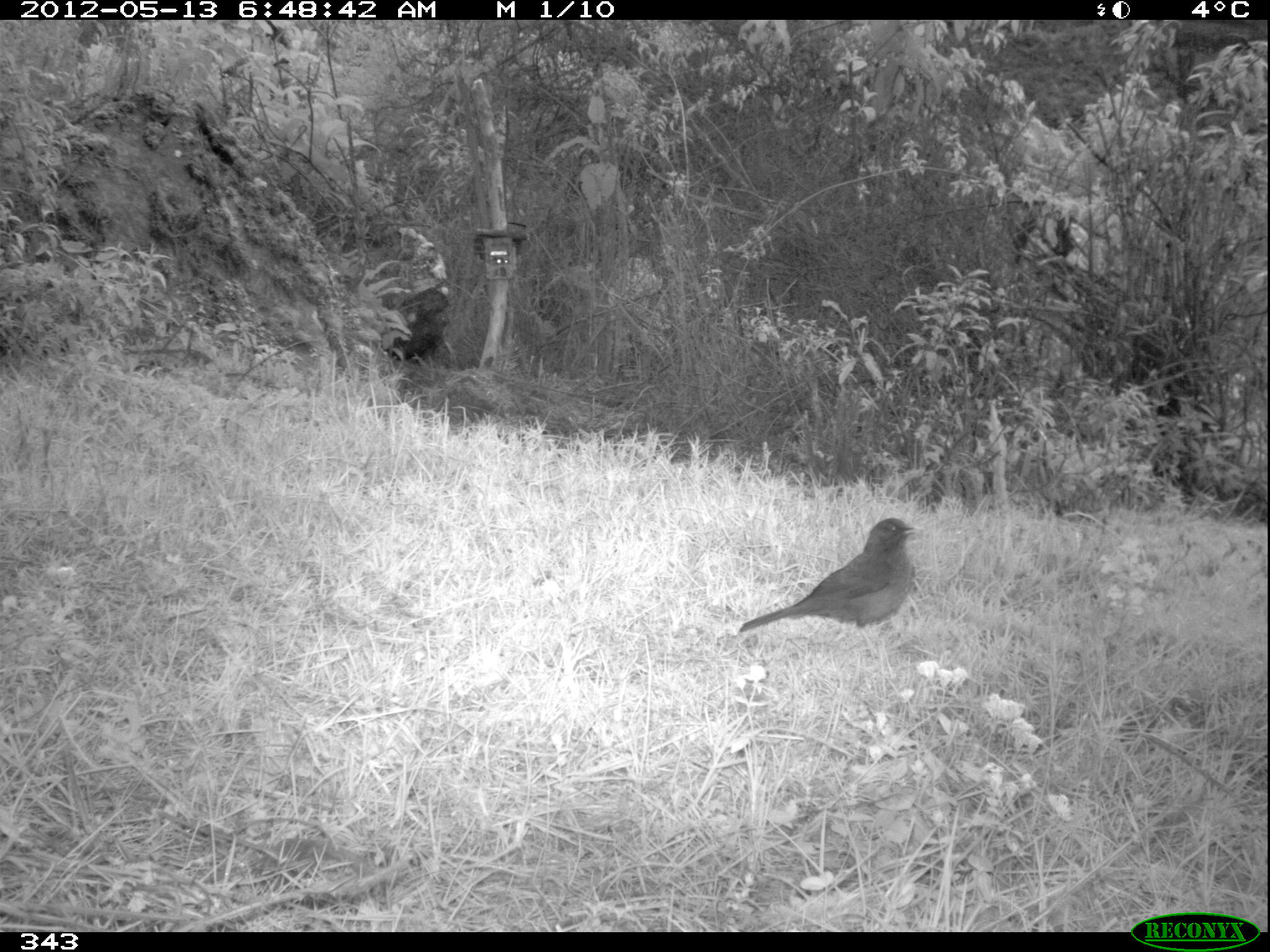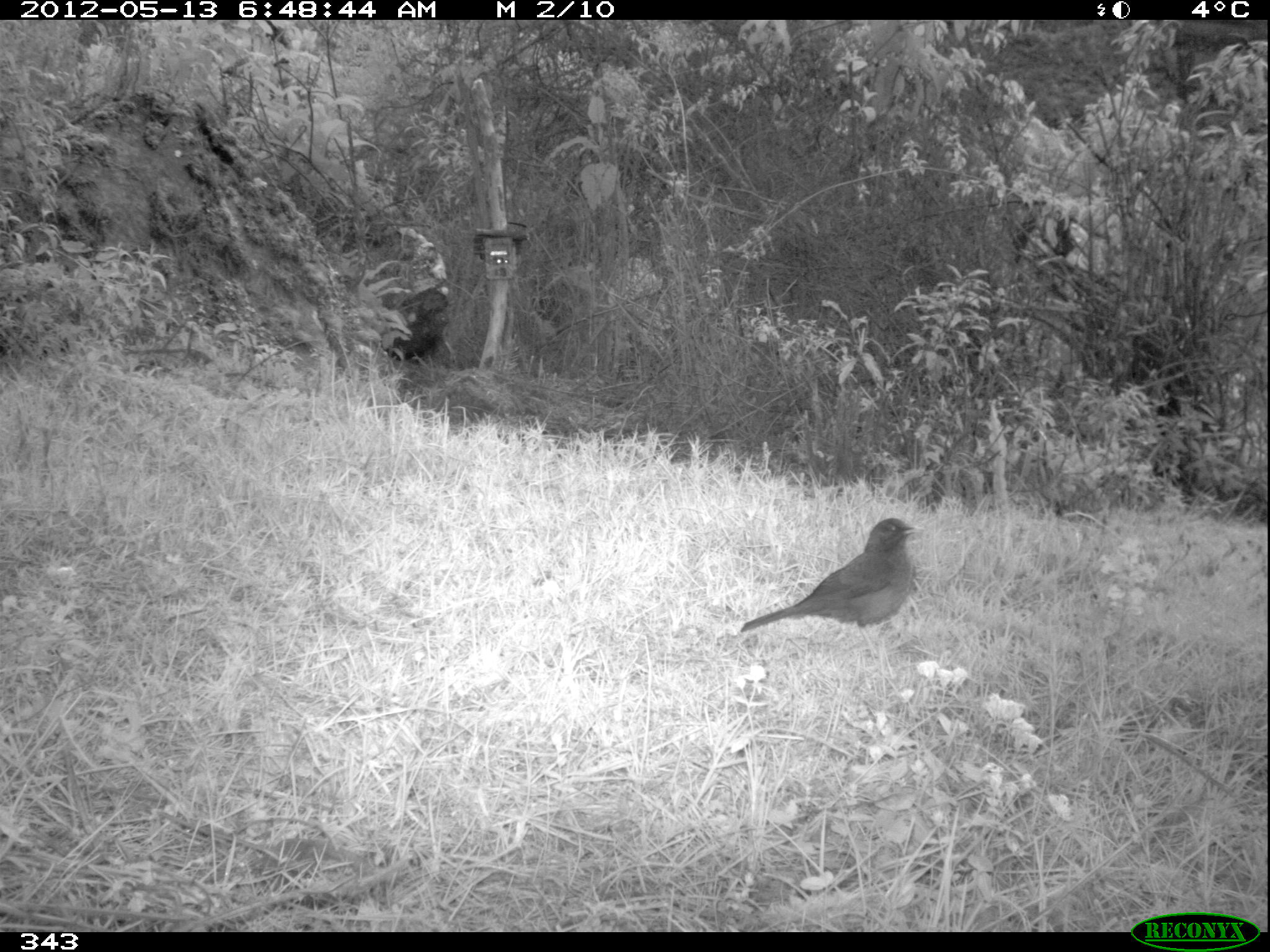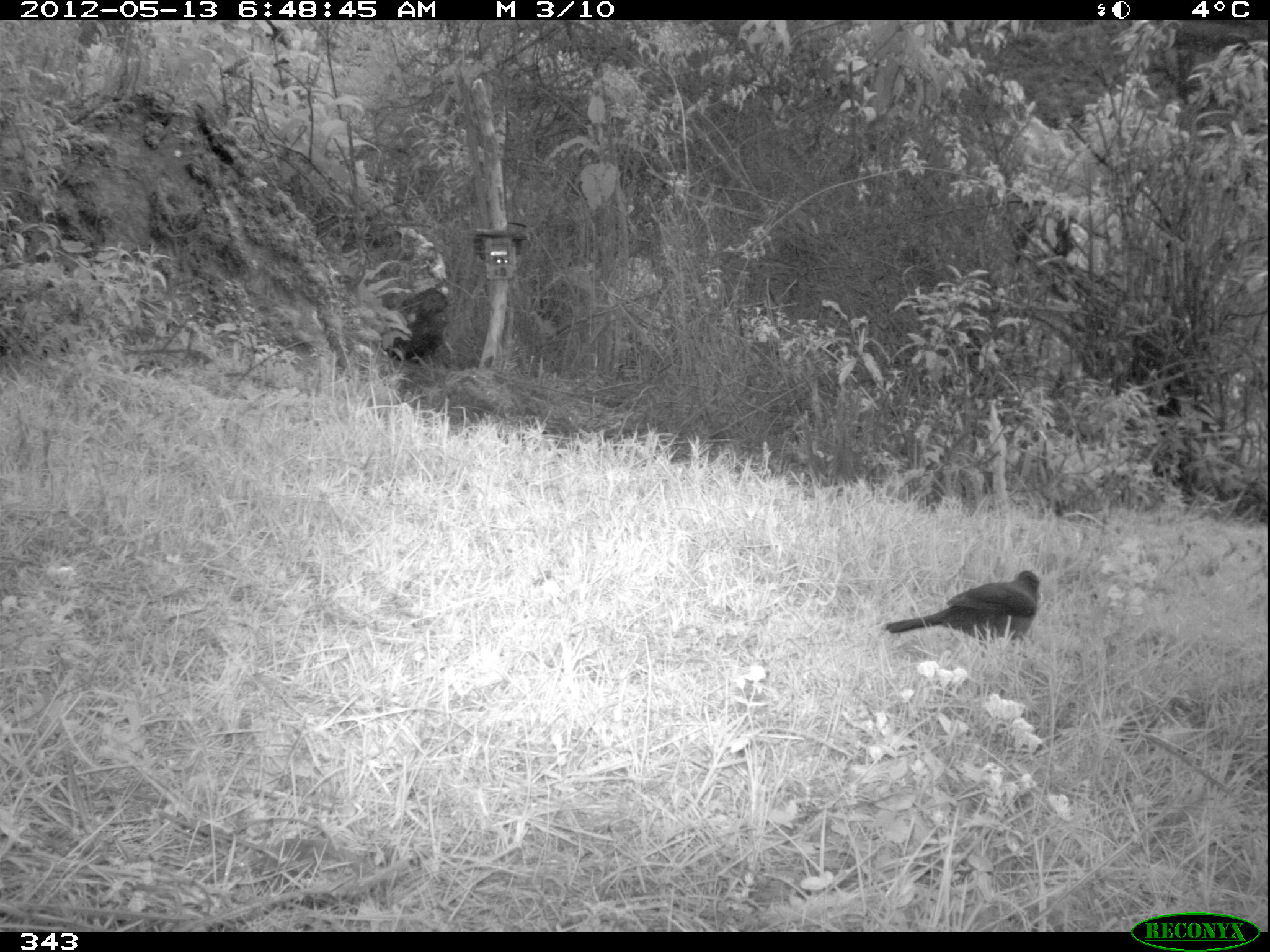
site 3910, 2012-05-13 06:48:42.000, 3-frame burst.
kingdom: Animalia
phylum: Chordata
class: Aves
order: Passeriformes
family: Turdidae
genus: Turdus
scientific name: Turdus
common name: true thrushes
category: turdus sp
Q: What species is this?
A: Turdus sp (true thrushes) (Turdus).